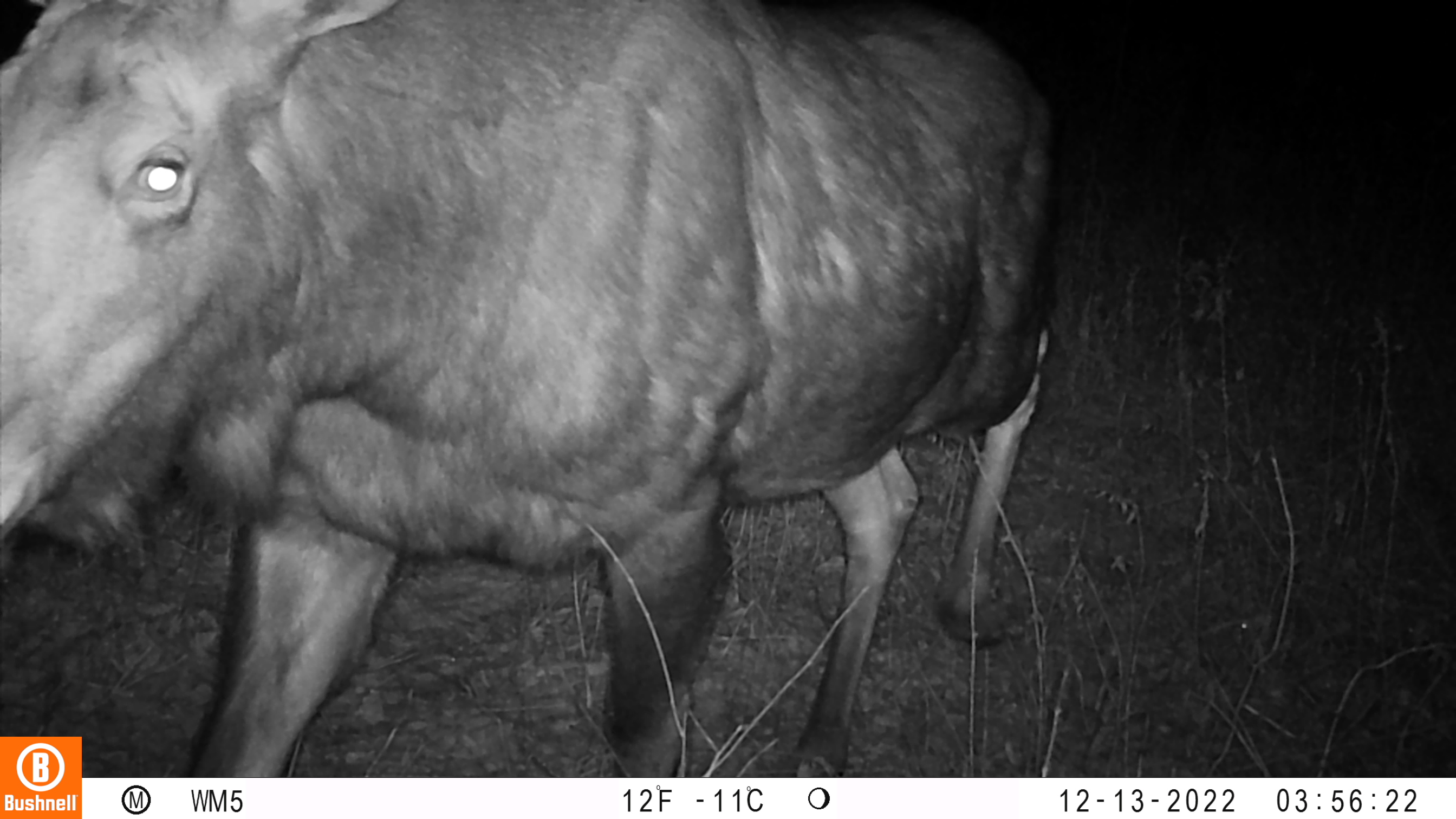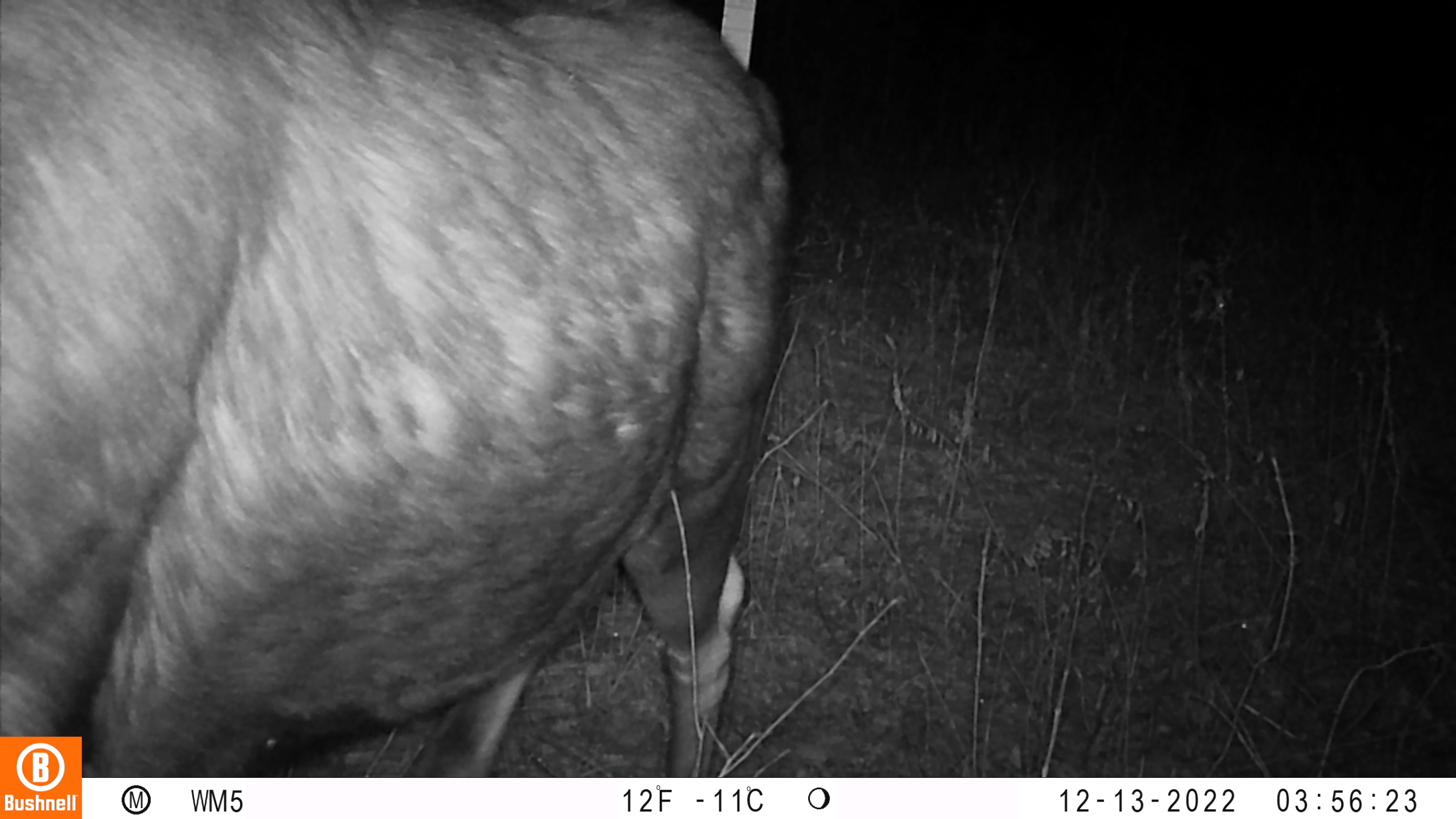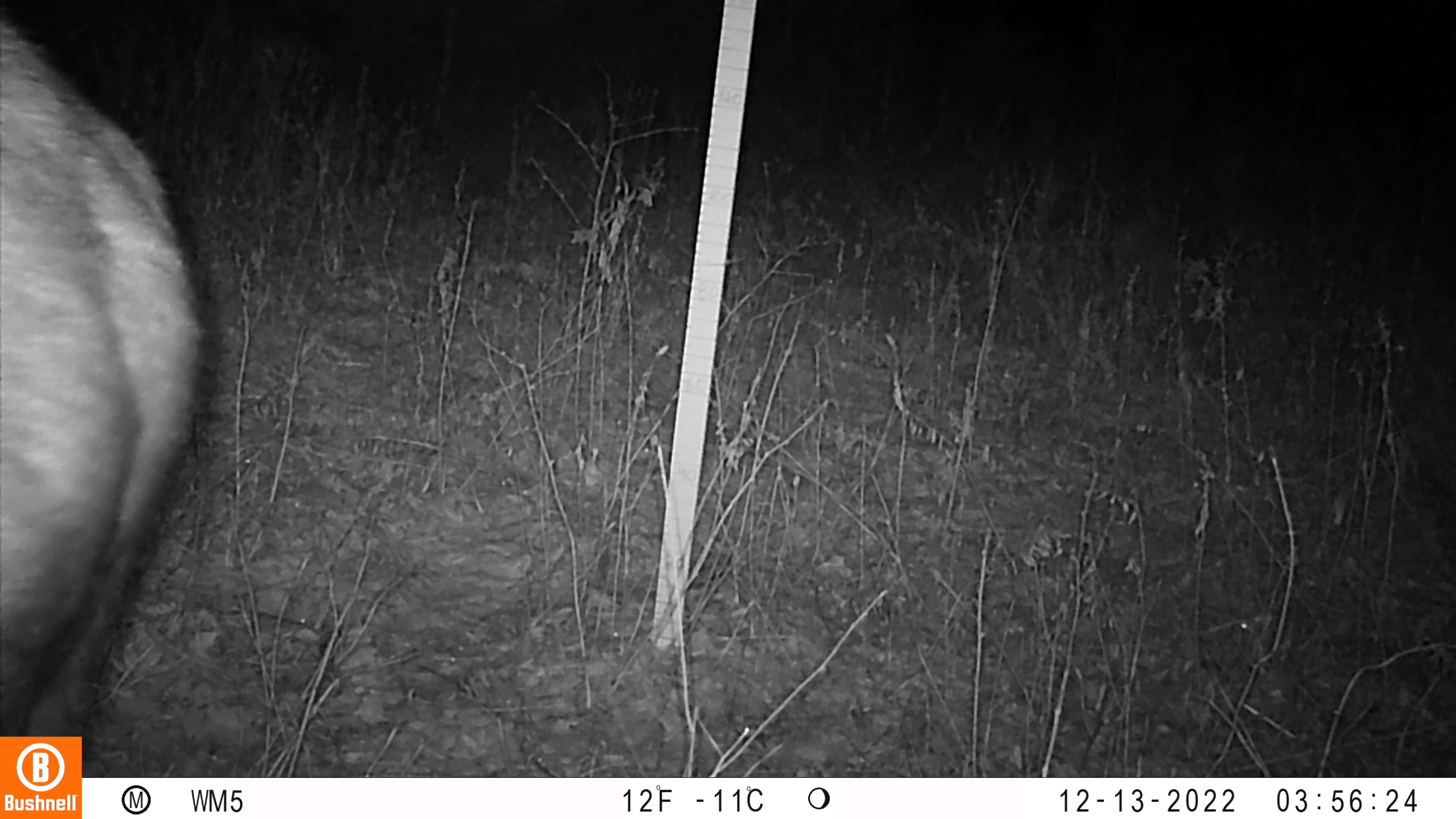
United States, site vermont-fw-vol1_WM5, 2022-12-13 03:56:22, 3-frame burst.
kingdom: Animalia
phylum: Chordata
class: Mammalia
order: Artiodactyla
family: Cervidae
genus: Alces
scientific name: Alces alces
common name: moose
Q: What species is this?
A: Moose (Alces alces).